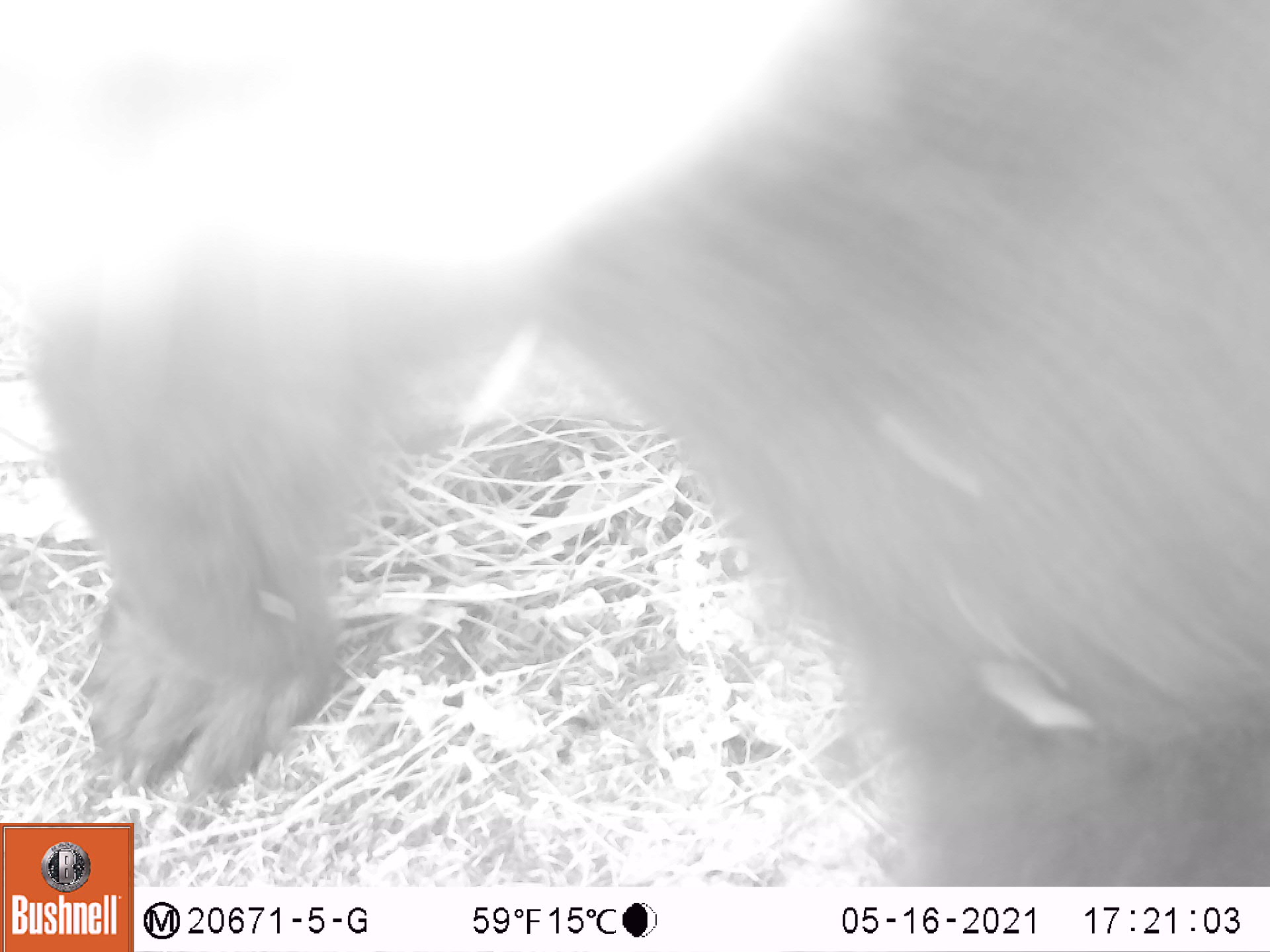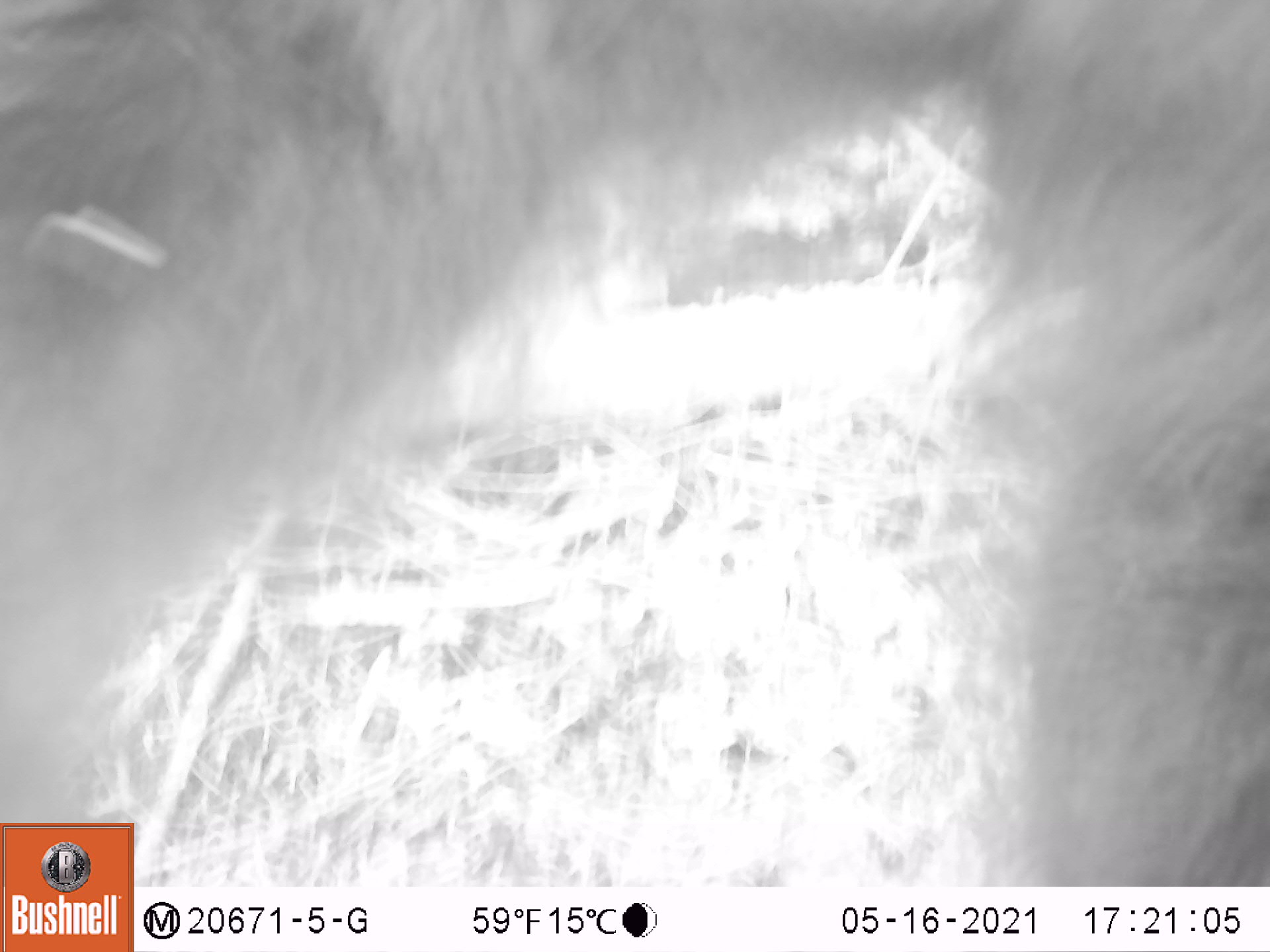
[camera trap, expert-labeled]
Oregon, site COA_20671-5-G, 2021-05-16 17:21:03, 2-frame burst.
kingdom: Animalia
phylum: Chordata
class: Mammalia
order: Carnivora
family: Ursidae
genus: Ursus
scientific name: Ursus americanus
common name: american black bear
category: black bear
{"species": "black bear (american black bear) (Ursus americanus)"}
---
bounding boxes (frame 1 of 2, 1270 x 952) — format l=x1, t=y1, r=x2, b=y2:
black bear: l=0, t=0, r=1269, b=814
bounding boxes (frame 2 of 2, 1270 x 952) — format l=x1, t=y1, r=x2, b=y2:
black bear: l=0, t=0, r=1267, b=822